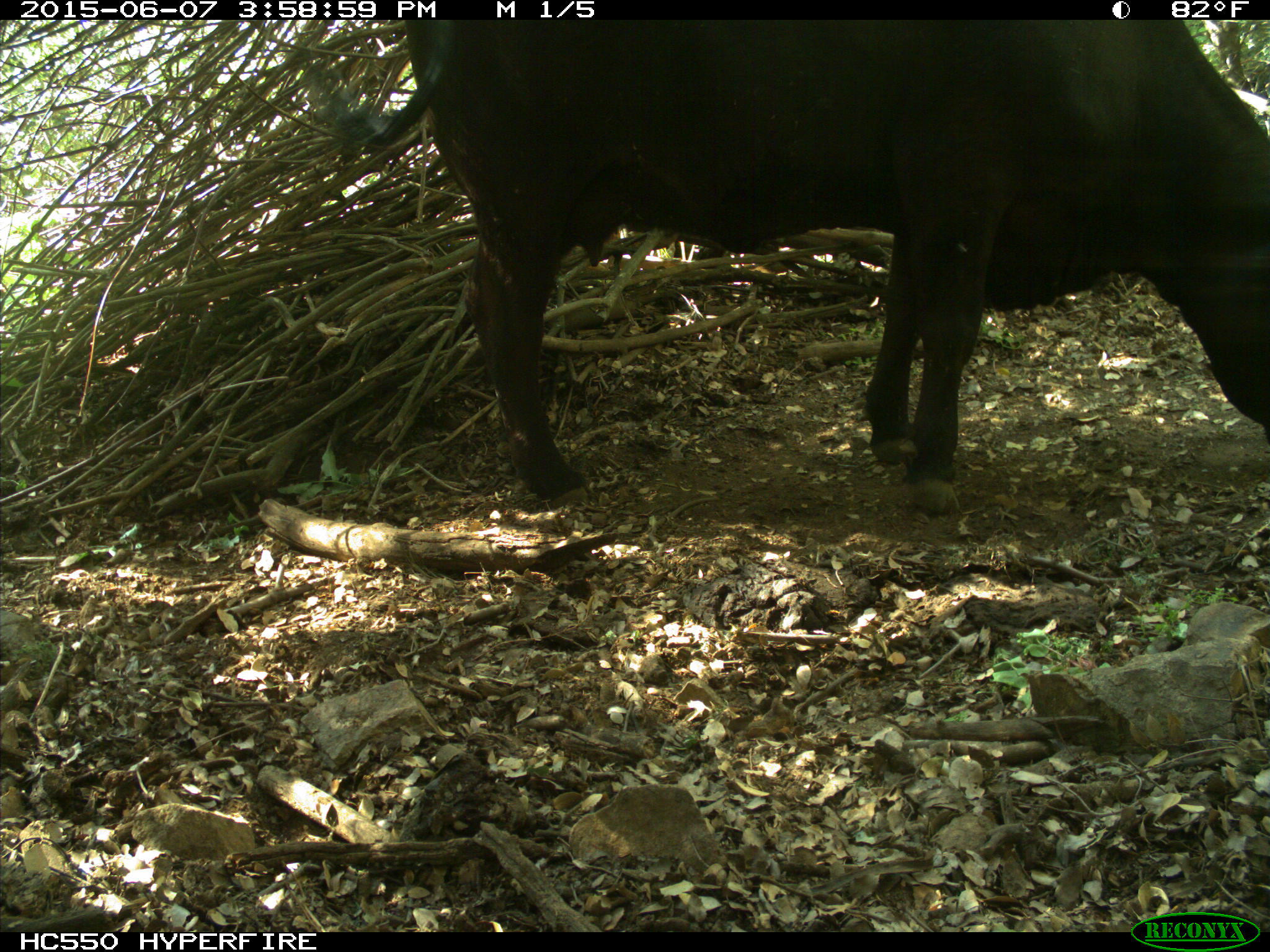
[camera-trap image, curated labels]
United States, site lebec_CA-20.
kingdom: Animalia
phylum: Chordata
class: Mammalia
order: Artiodactyla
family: Bovidae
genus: Bos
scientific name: Bos taurus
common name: domestic cow